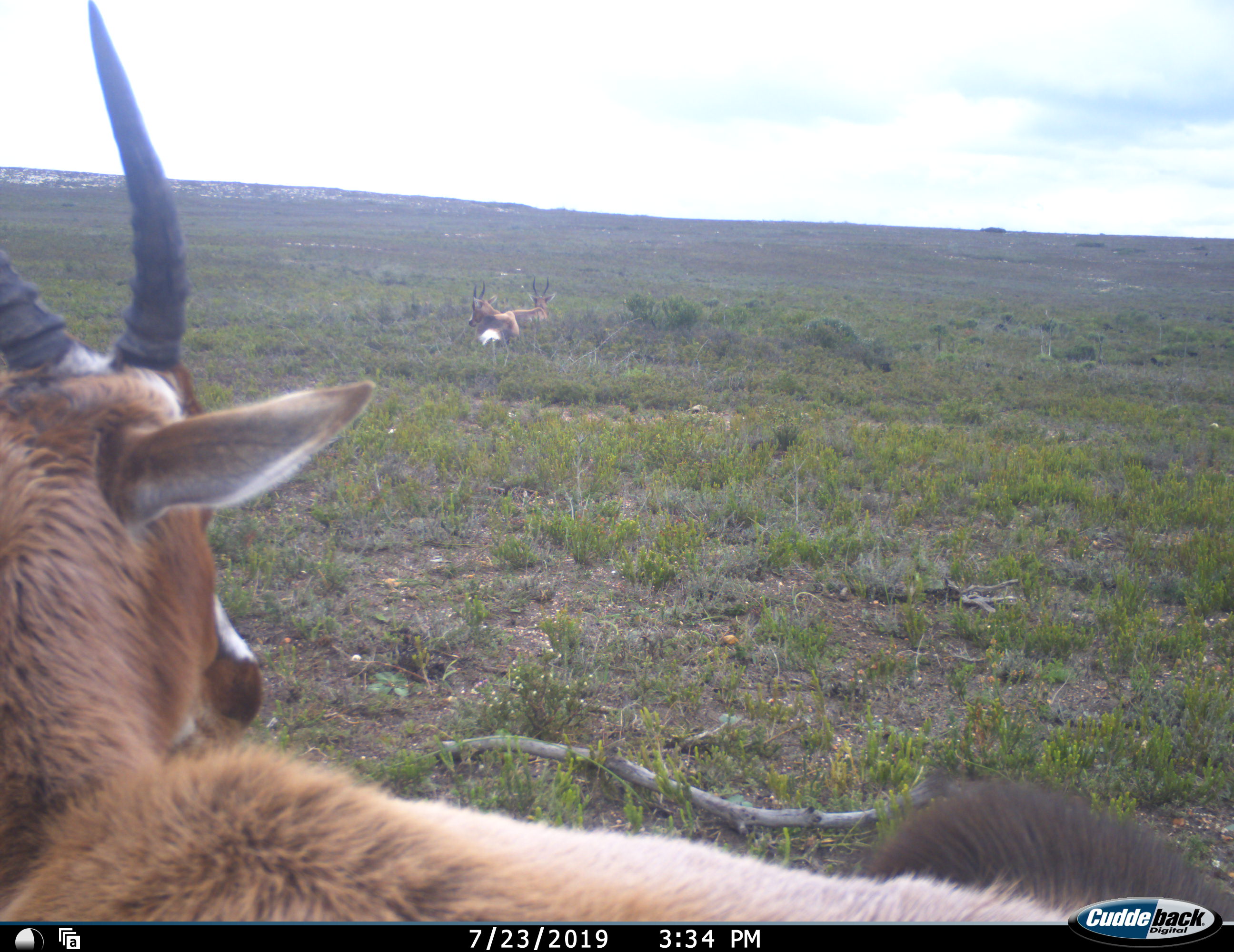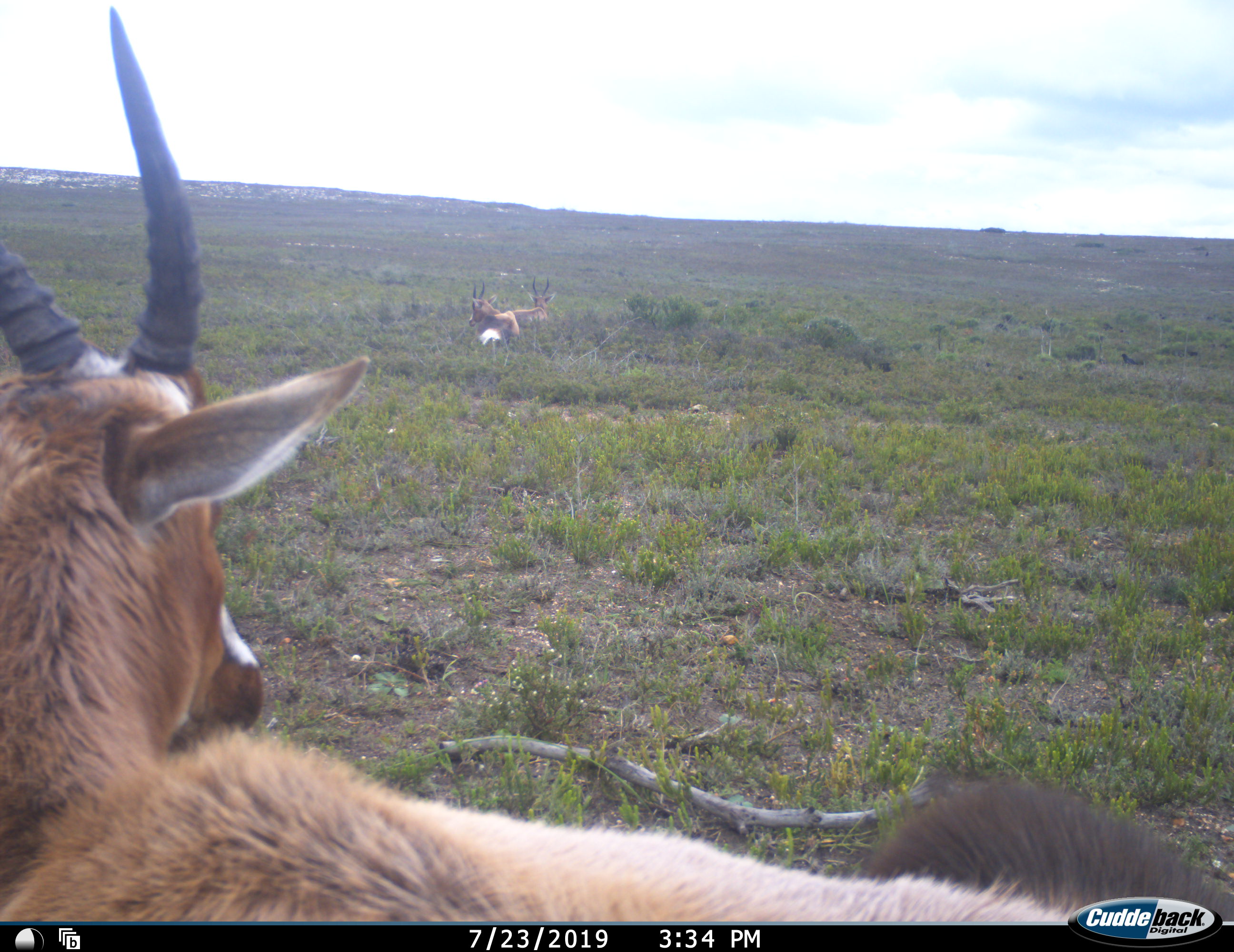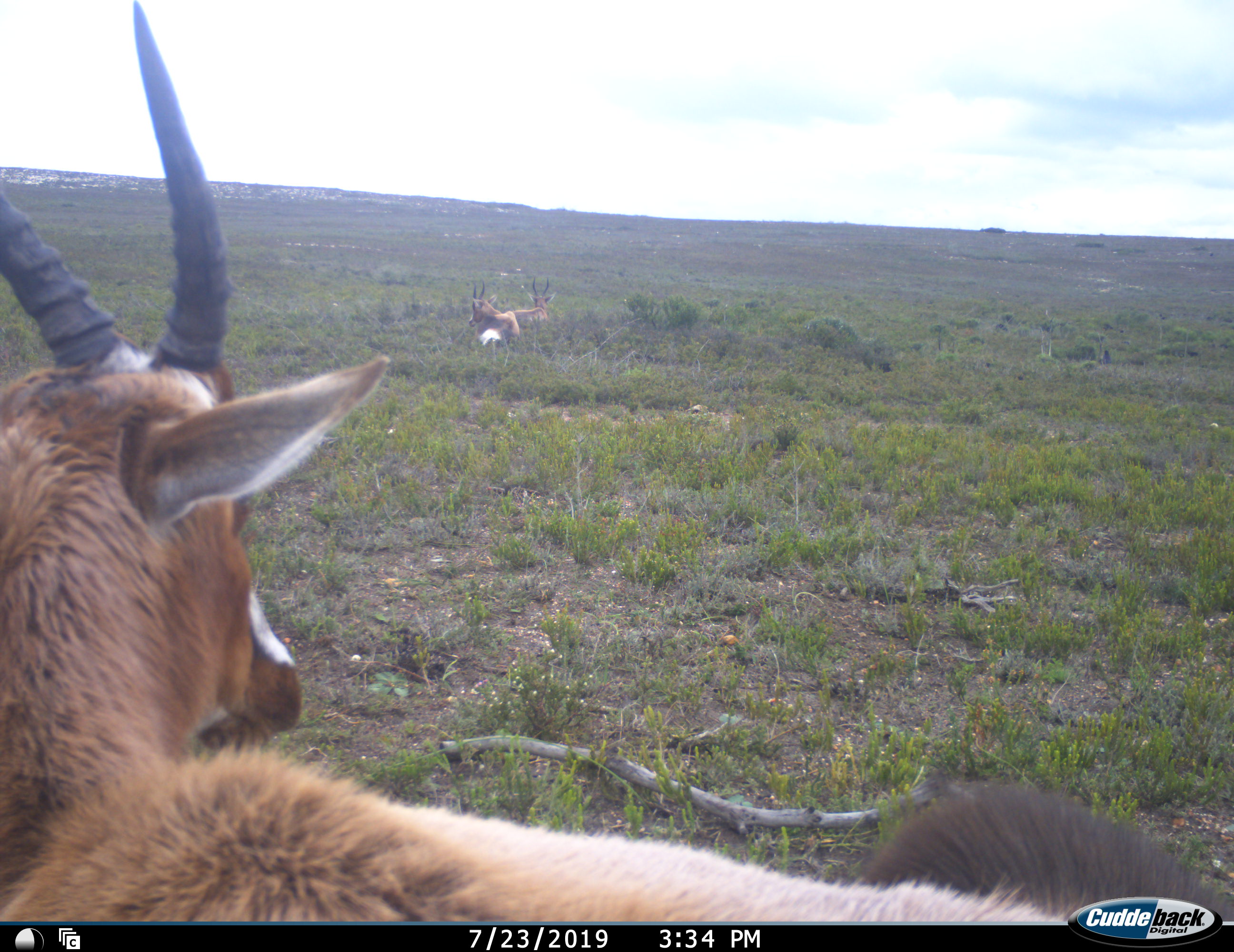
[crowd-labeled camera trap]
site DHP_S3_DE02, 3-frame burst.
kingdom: Animalia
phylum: Chordata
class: Mammalia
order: Artiodactyla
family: Bovidae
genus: Damaliscus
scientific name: Damaliscus pygargus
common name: bontebok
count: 3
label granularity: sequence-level